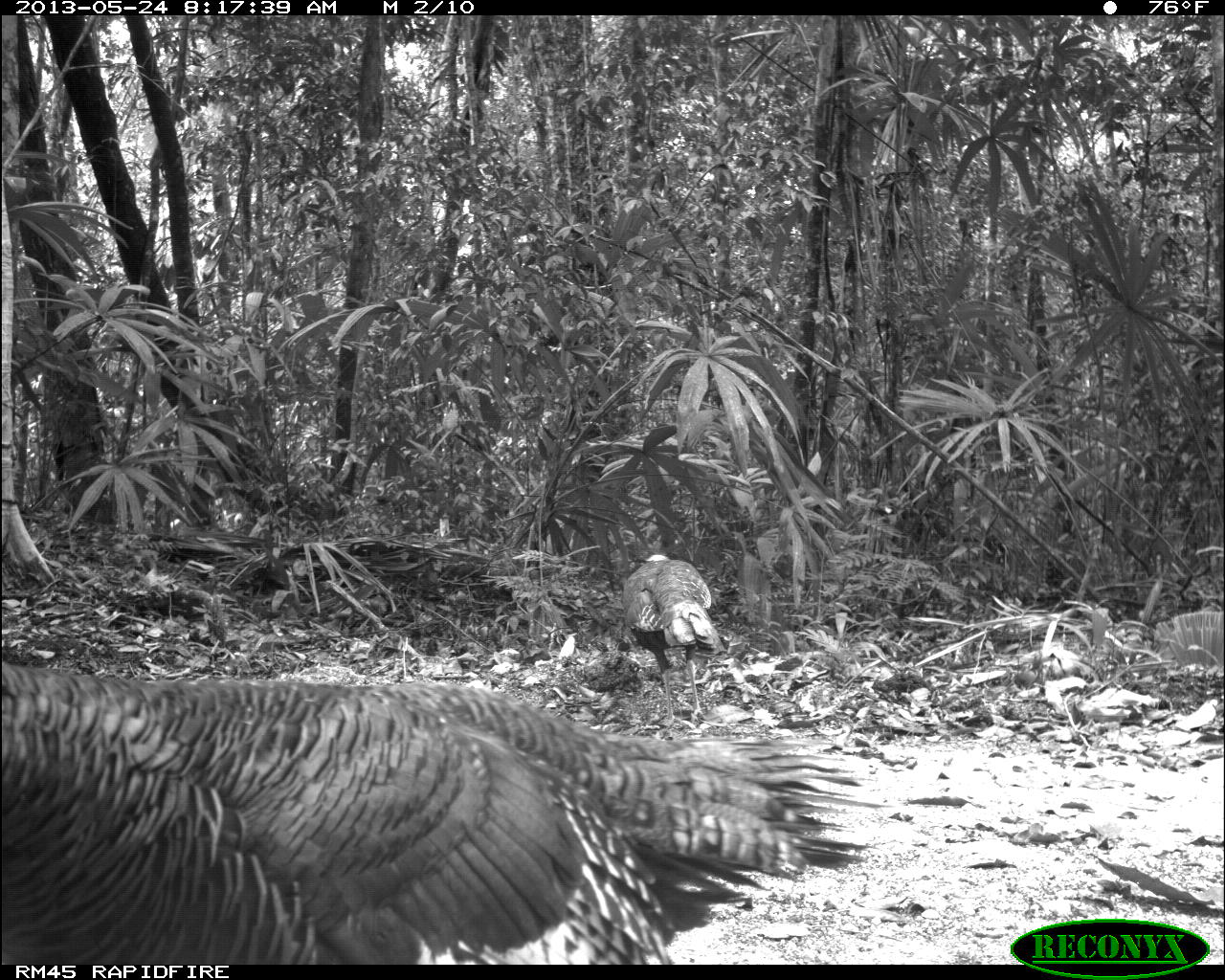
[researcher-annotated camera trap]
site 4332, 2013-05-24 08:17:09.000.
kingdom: Animalia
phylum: Chordata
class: Aves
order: Galliformes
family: Phasianidae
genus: Meleagris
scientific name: Meleagris ocellata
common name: ocellated turkey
Meleagris ocellata (ocellated turkey), count 3.